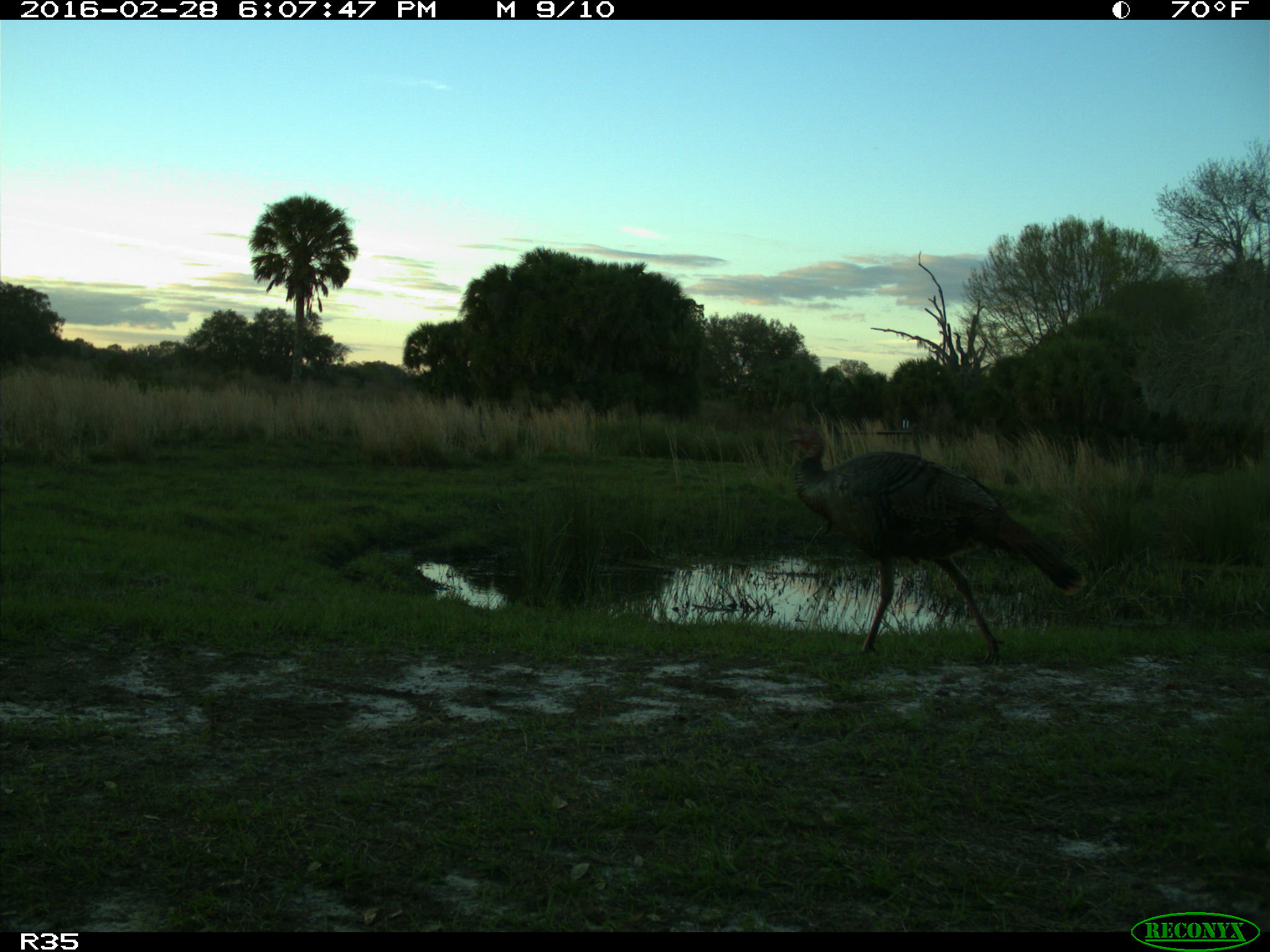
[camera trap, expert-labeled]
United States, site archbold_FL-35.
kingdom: Animalia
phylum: Chordata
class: Aves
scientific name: Aves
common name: birds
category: unidentified bird